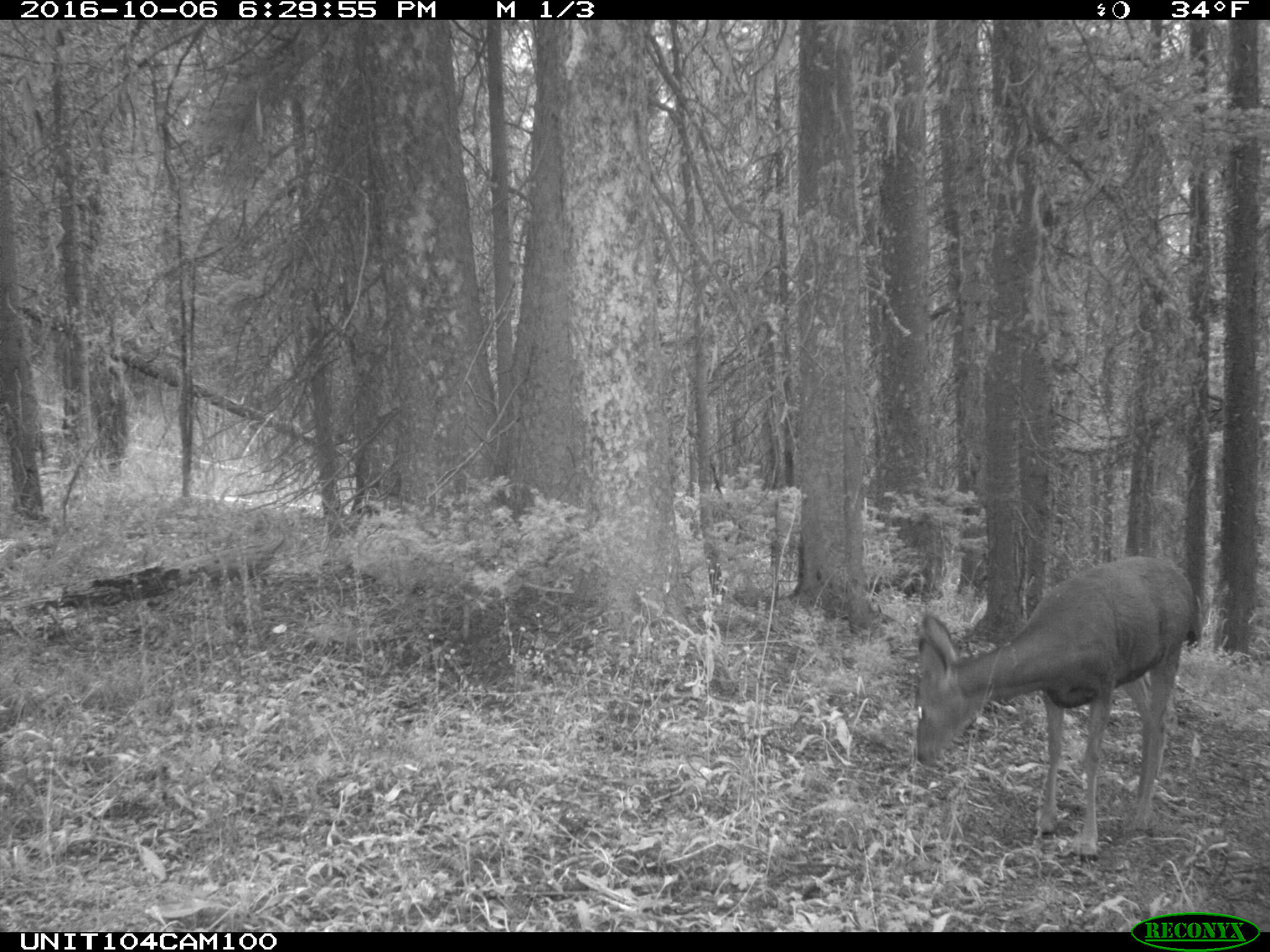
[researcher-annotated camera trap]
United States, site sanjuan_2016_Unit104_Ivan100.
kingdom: Animalia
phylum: Chordata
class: Mammalia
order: Artiodactyla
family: Cervidae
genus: Odocoileus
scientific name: Odocoileus hemionus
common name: mule deer